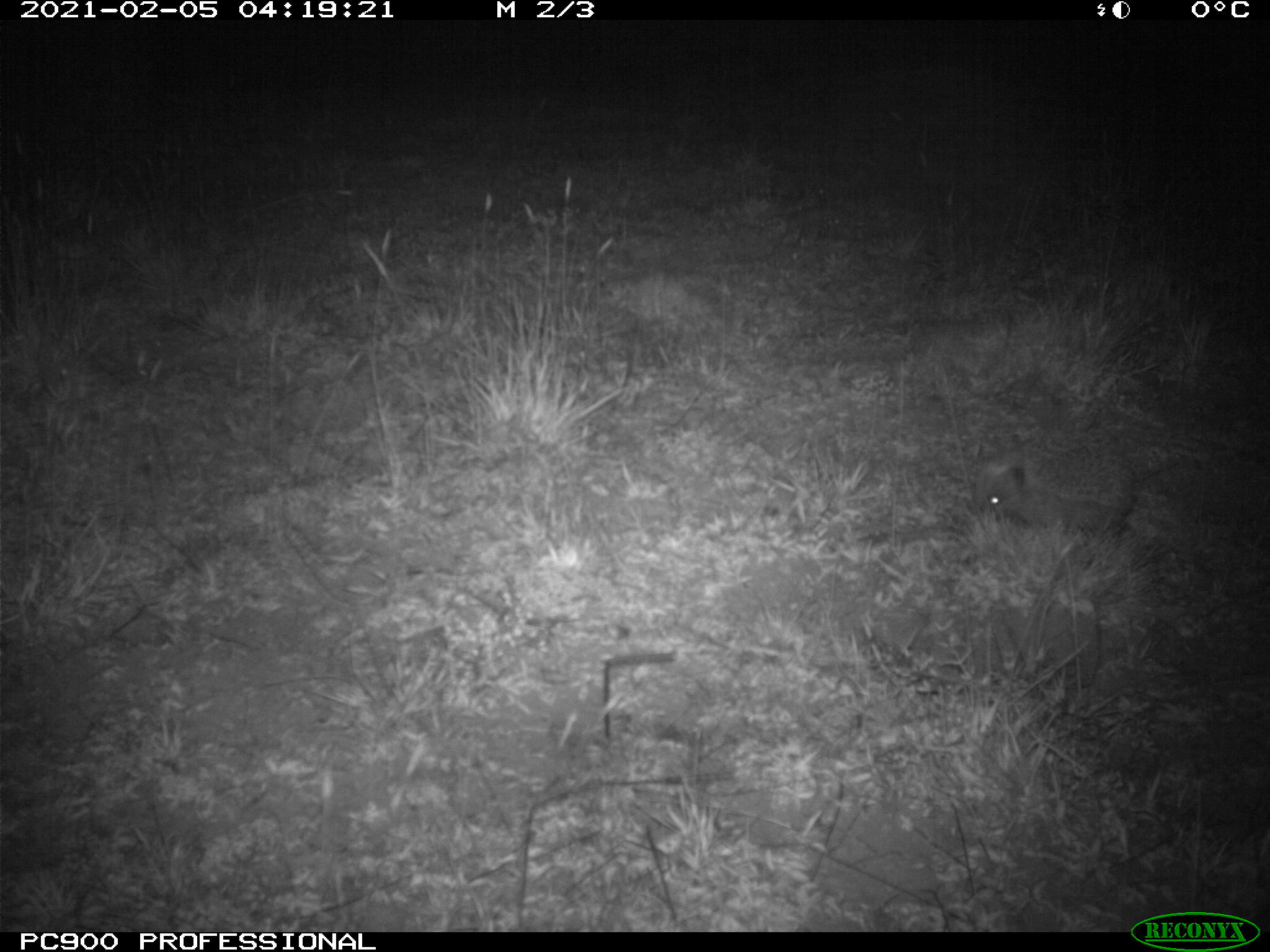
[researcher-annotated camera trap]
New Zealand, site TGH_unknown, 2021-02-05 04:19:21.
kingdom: Animalia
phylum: Chordata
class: Mammalia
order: Eulipotyphla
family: Erinaceidae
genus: Erinaceus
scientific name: Erinaceus europaeus europaeus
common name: european hedgehog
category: hedgehog